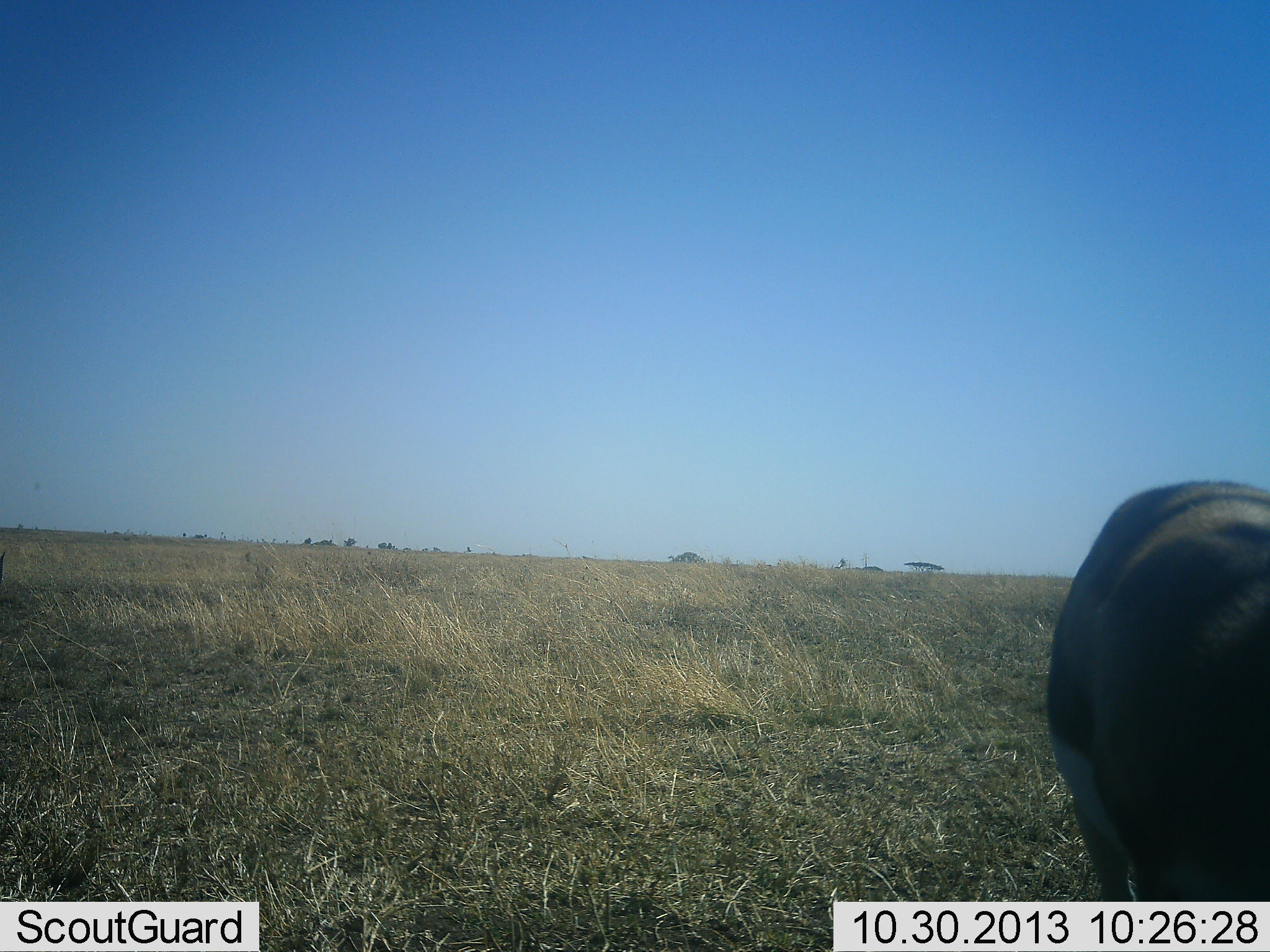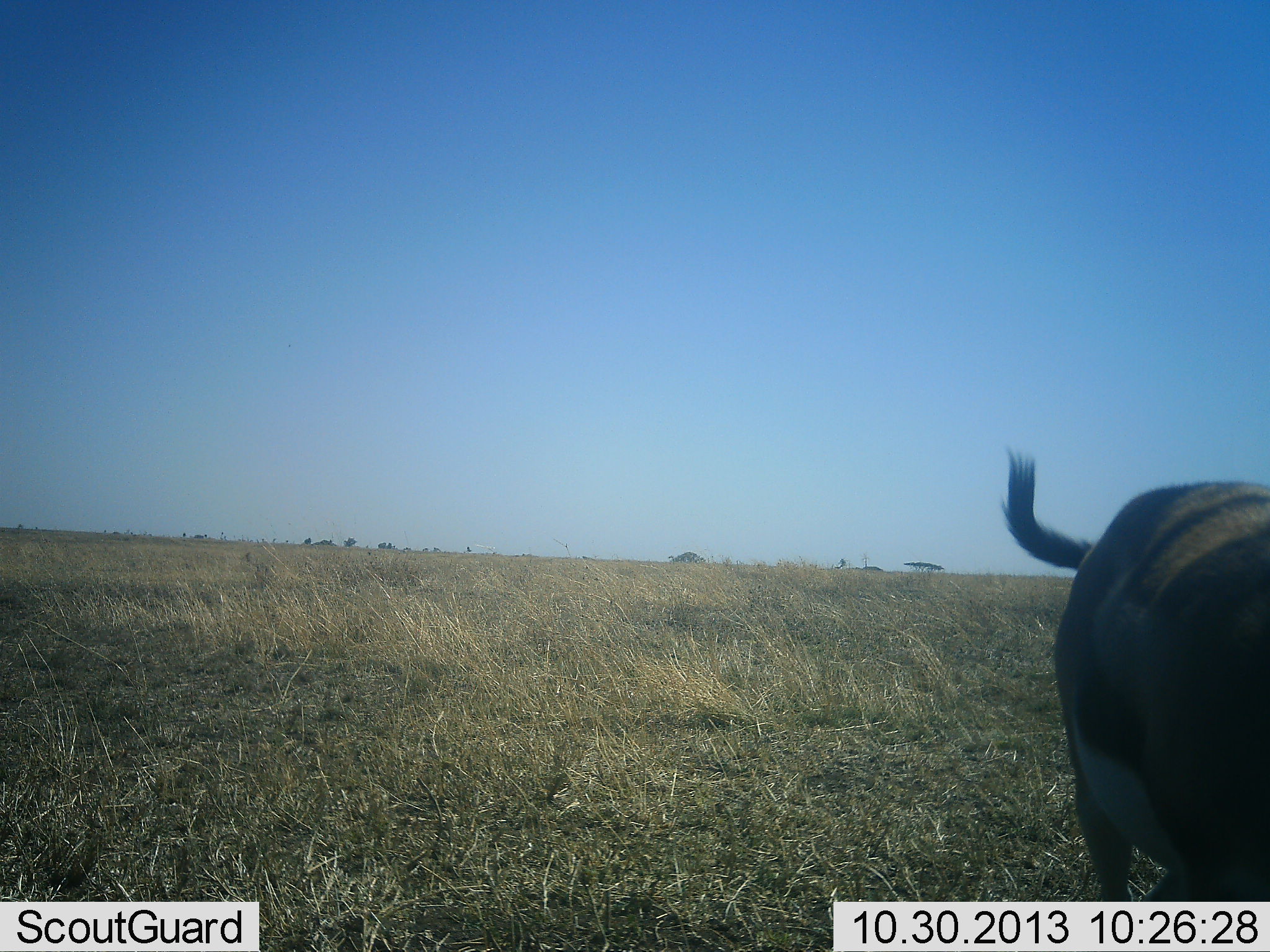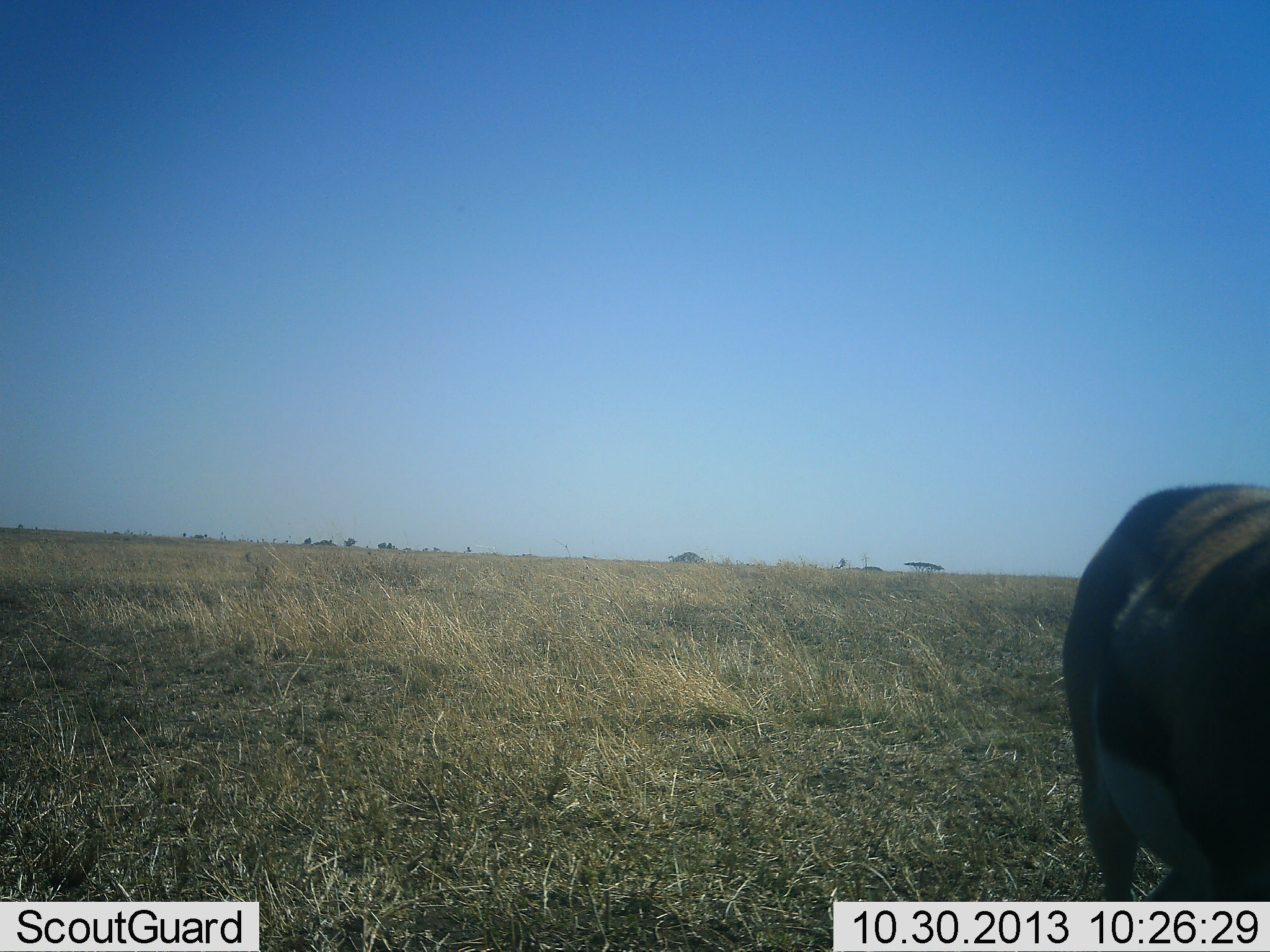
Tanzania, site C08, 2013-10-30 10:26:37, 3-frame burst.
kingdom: Animalia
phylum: Chordata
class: Mammalia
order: Artiodactyla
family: Bovidae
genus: Eudorcas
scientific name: Eudorcas thomsonii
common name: thomson's gazelle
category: gazellethomsons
Gazellethomsons (thomson's gazelle) (Eudorcas thomsonii), count 1. Behavior (volunteer vote fractions): standing 71%, resting 0%, moving 10%, interacting 0%. Young present (vote fraction): 0%. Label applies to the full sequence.